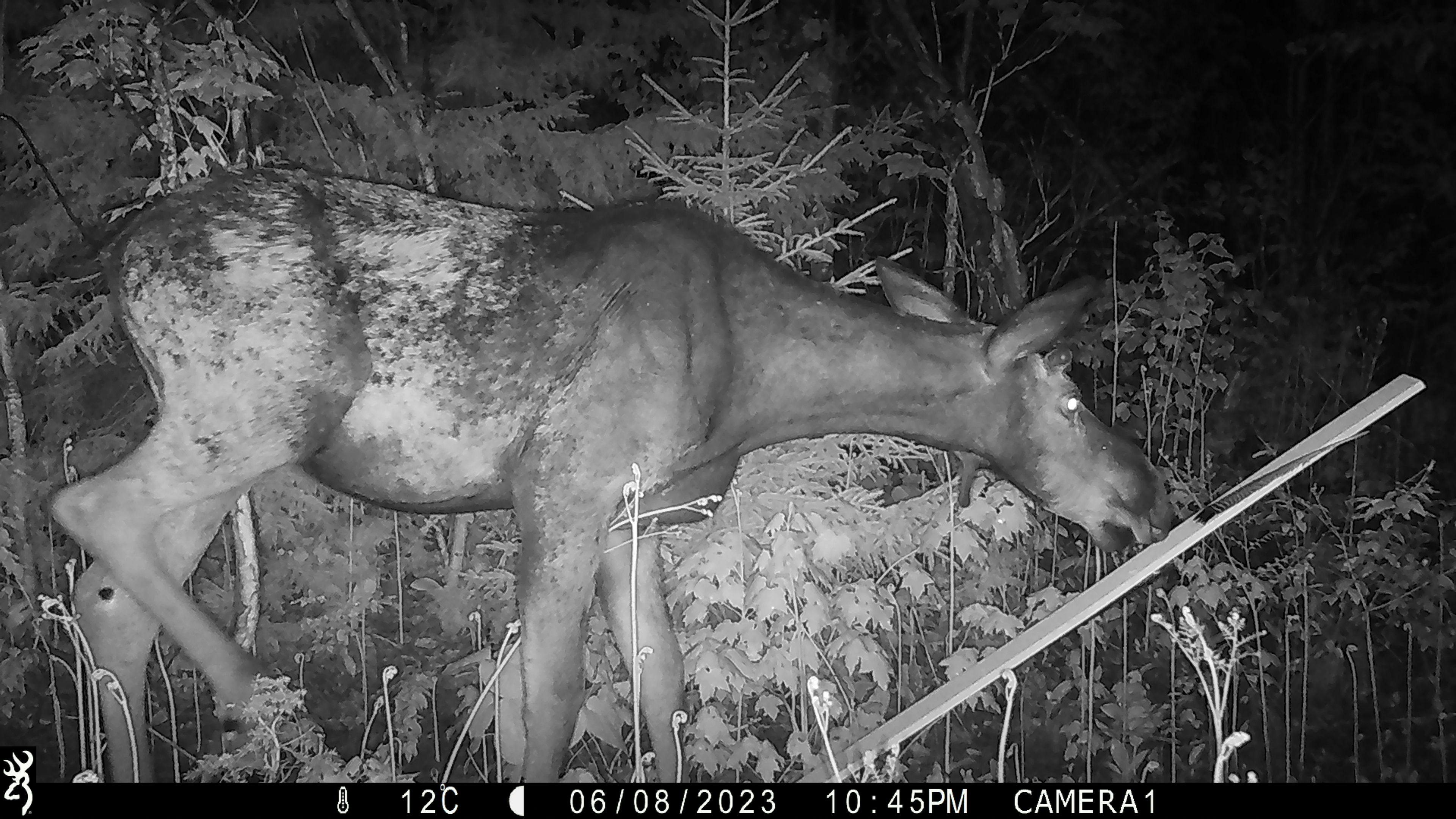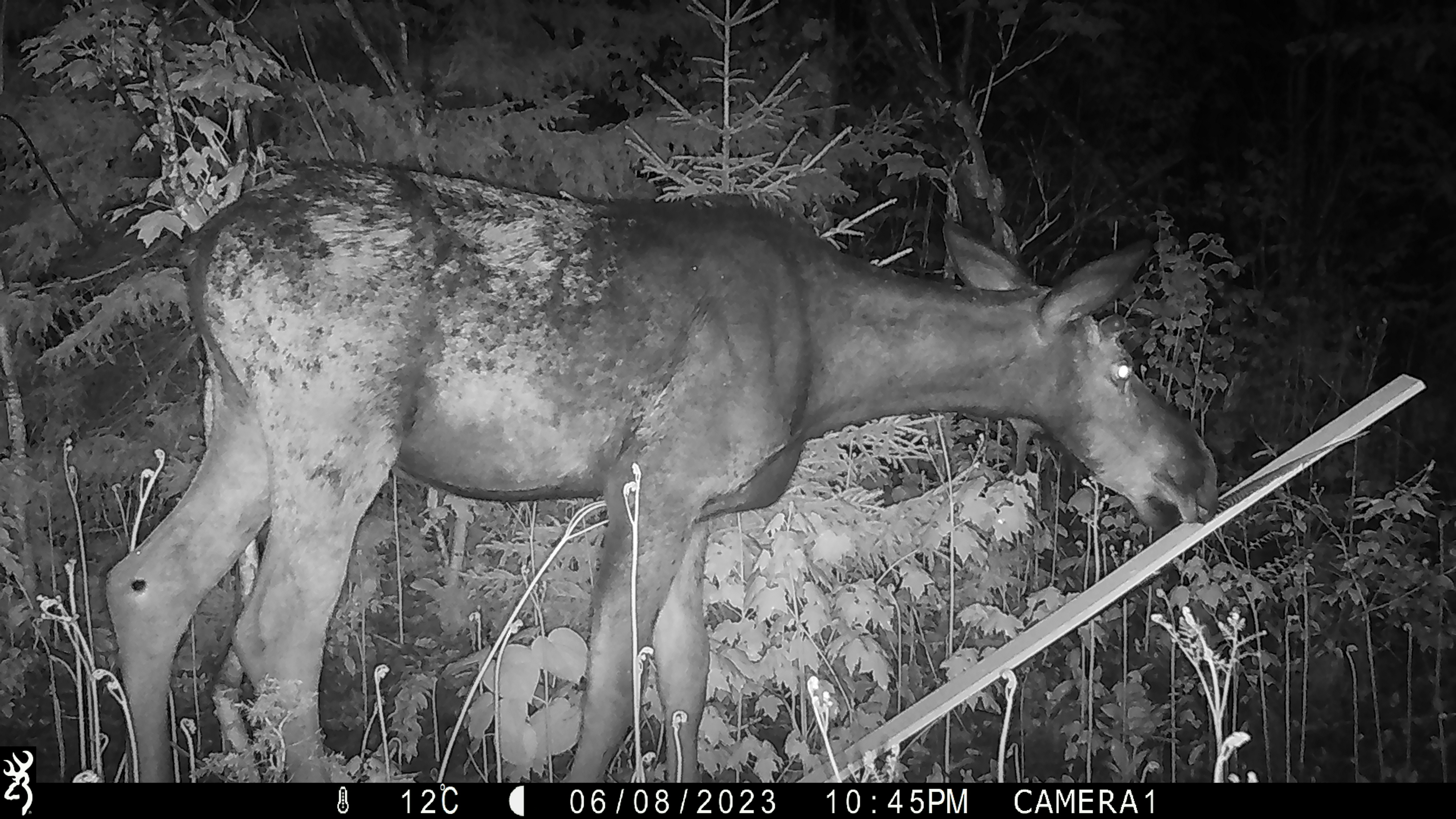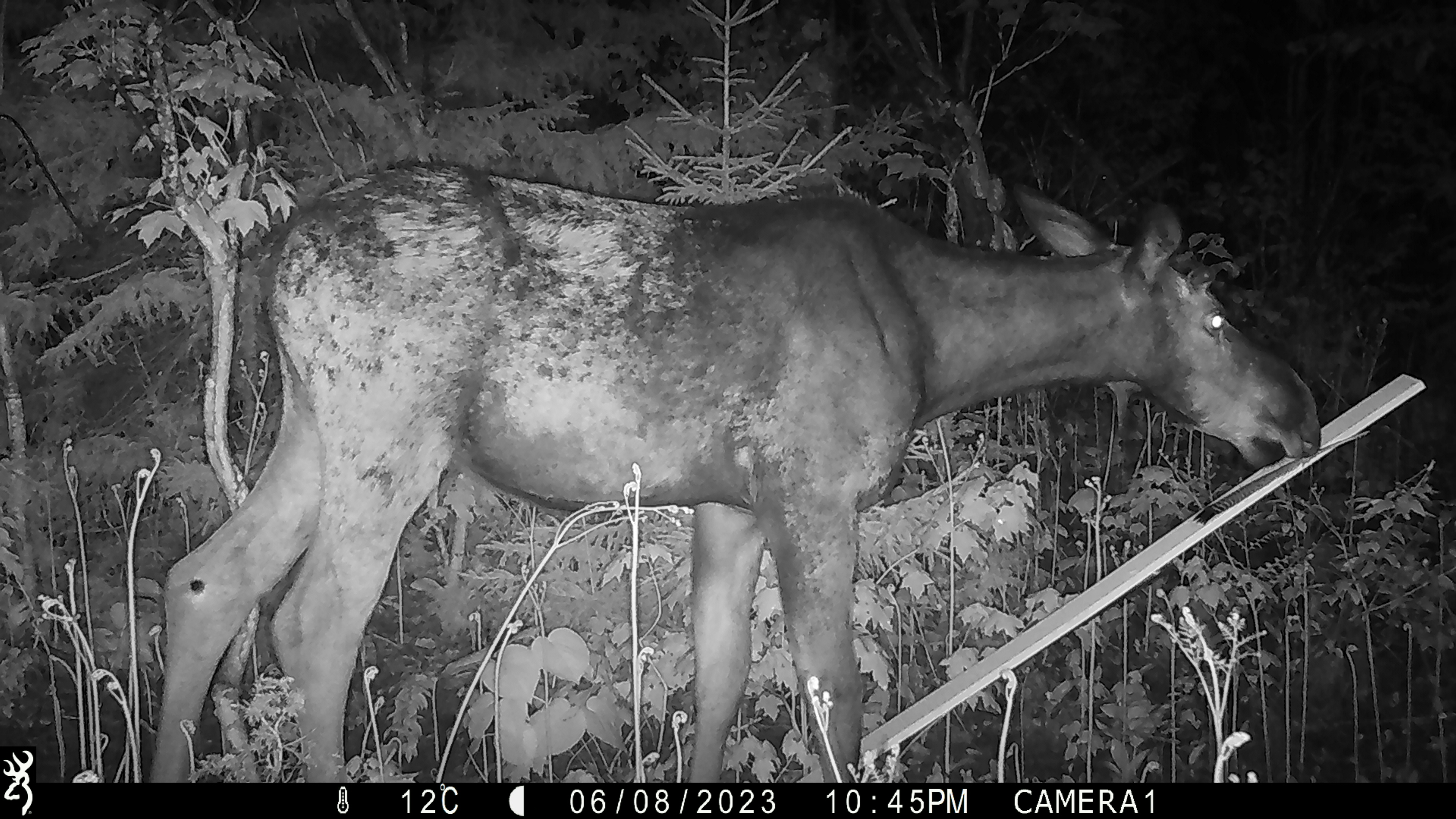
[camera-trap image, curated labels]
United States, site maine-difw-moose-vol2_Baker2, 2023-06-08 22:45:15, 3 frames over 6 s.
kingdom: Animalia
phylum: Chordata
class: Mammalia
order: Artiodactyla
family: Cervidae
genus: Alces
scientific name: Alces alces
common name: moose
Moose (Alces alces).